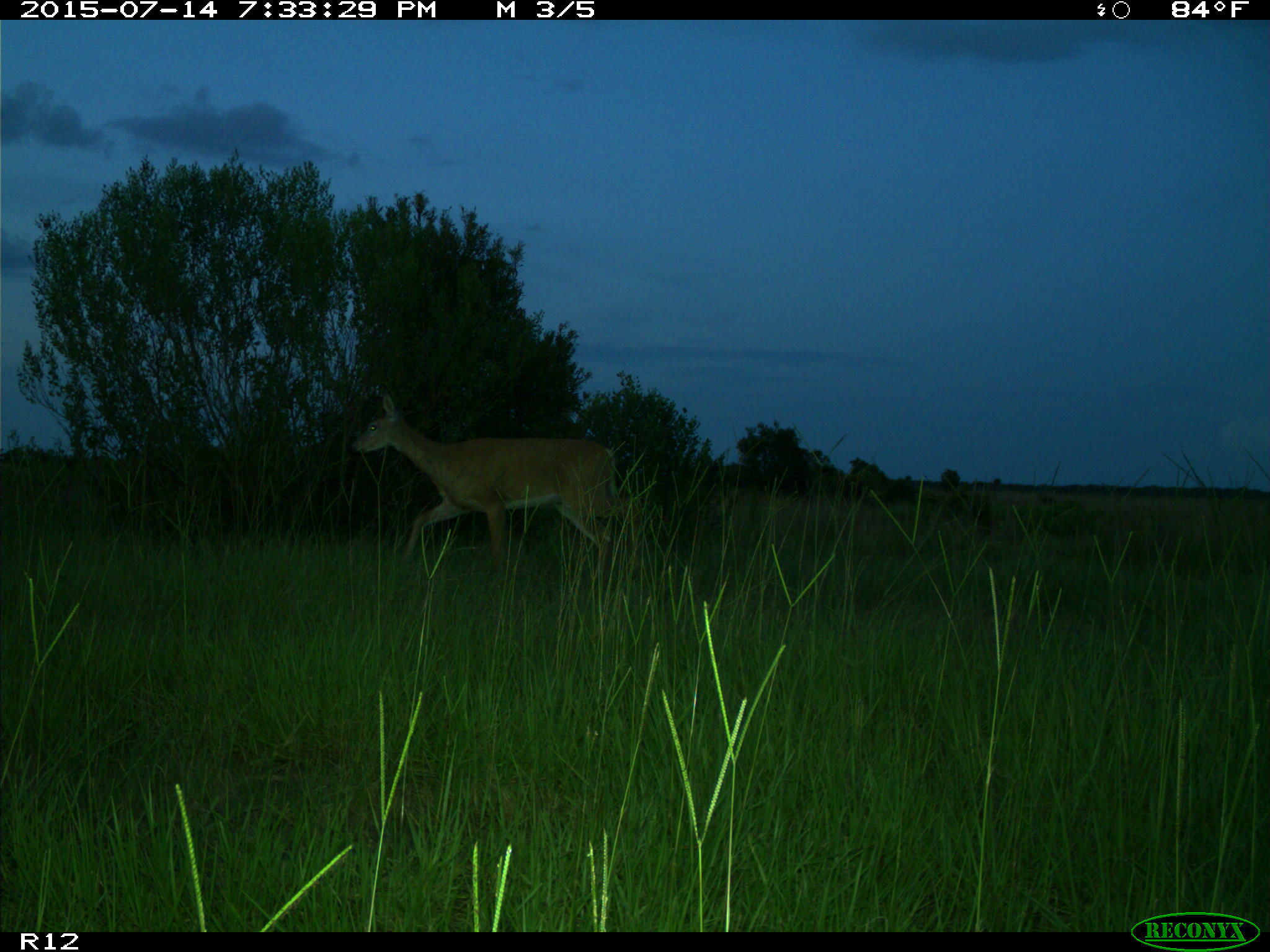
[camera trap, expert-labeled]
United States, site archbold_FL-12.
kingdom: Animalia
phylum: Chordata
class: Mammalia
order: Artiodactyla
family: Cervidae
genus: Odocoileus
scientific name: Odocoileus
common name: deer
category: unidentified deer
Unidentified deer (deer) (Odocoileus).